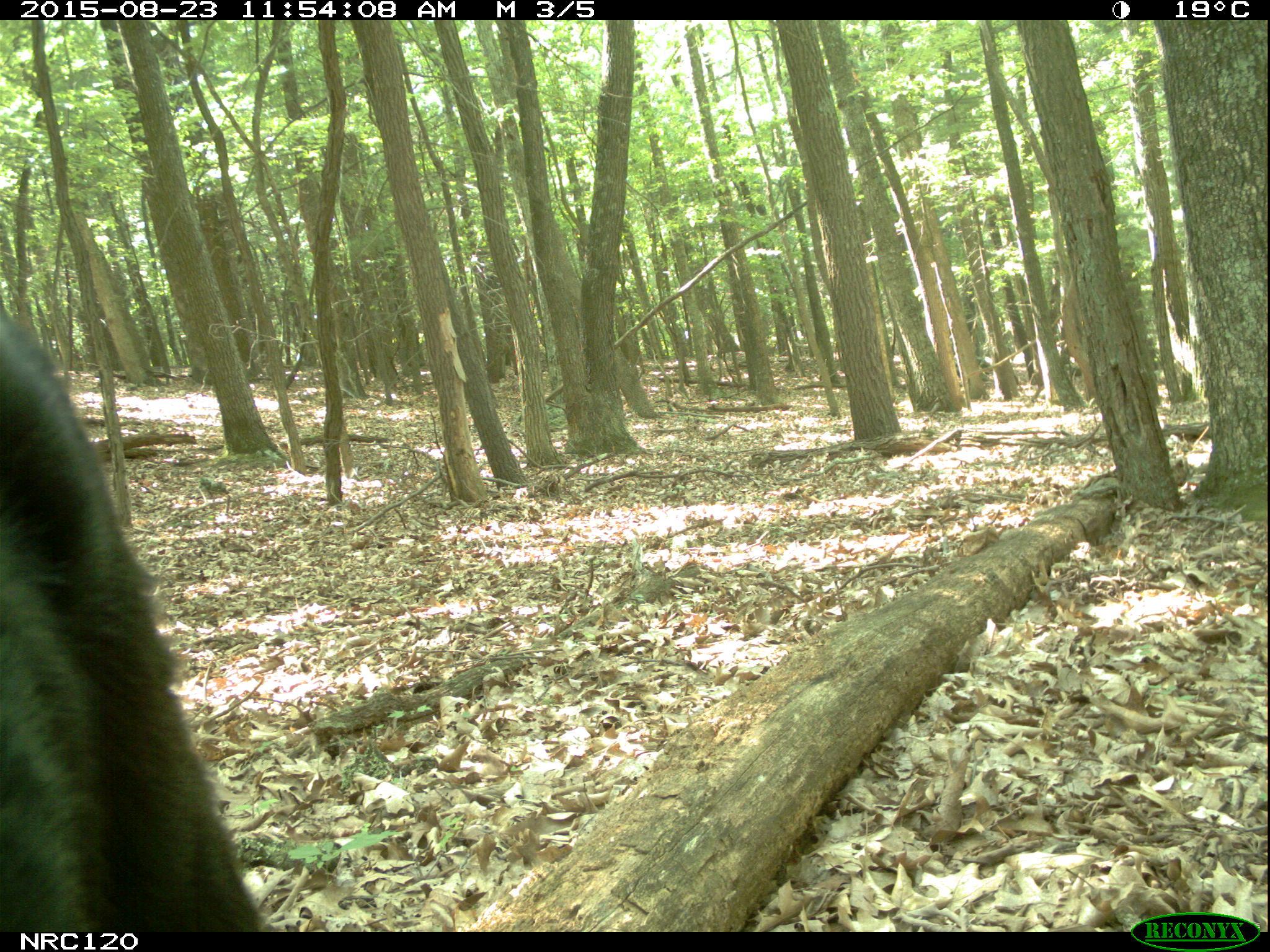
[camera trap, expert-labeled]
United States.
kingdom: Animalia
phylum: Chordata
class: Mammalia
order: Carnivora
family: Ursidae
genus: Ursus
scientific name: Ursus americanus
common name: american black bear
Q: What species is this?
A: American Black Bear (Ursus americanus).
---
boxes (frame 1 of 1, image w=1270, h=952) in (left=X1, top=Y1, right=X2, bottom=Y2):
American Black Bear: (left=0, top=324, right=271, bottom=929)